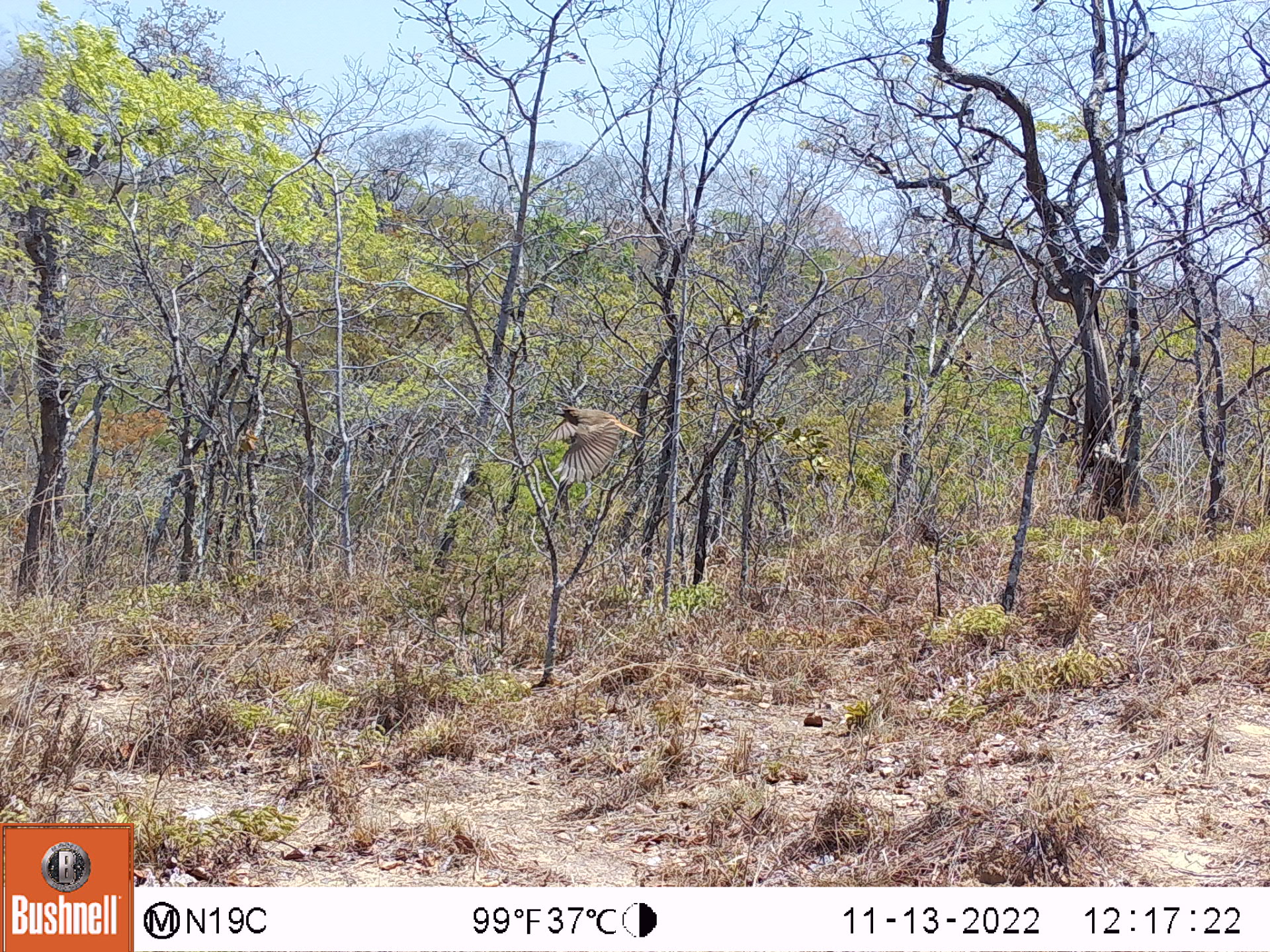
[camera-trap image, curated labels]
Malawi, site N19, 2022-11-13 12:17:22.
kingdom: Animalia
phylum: Chordata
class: Aves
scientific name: Aves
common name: bird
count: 1